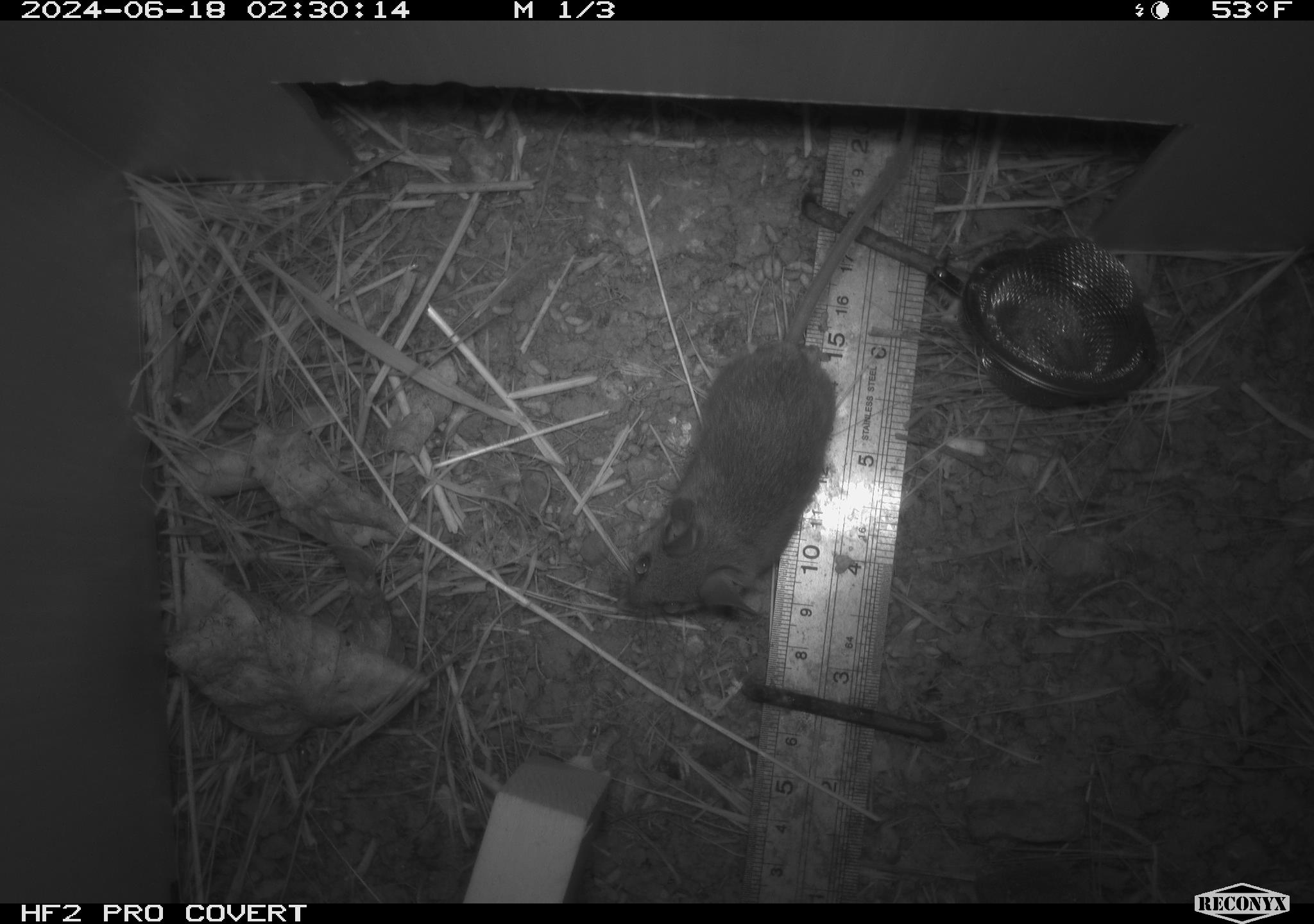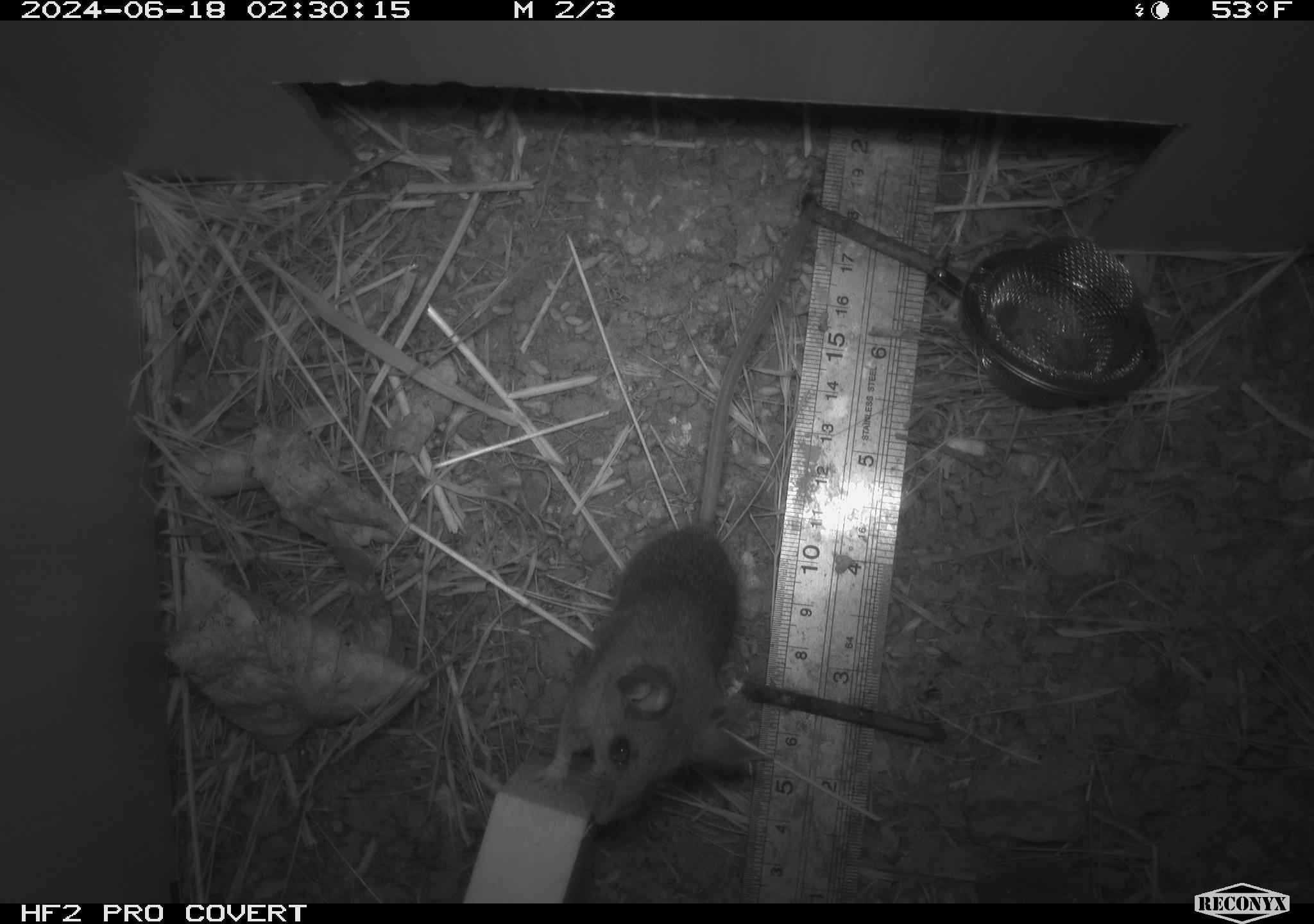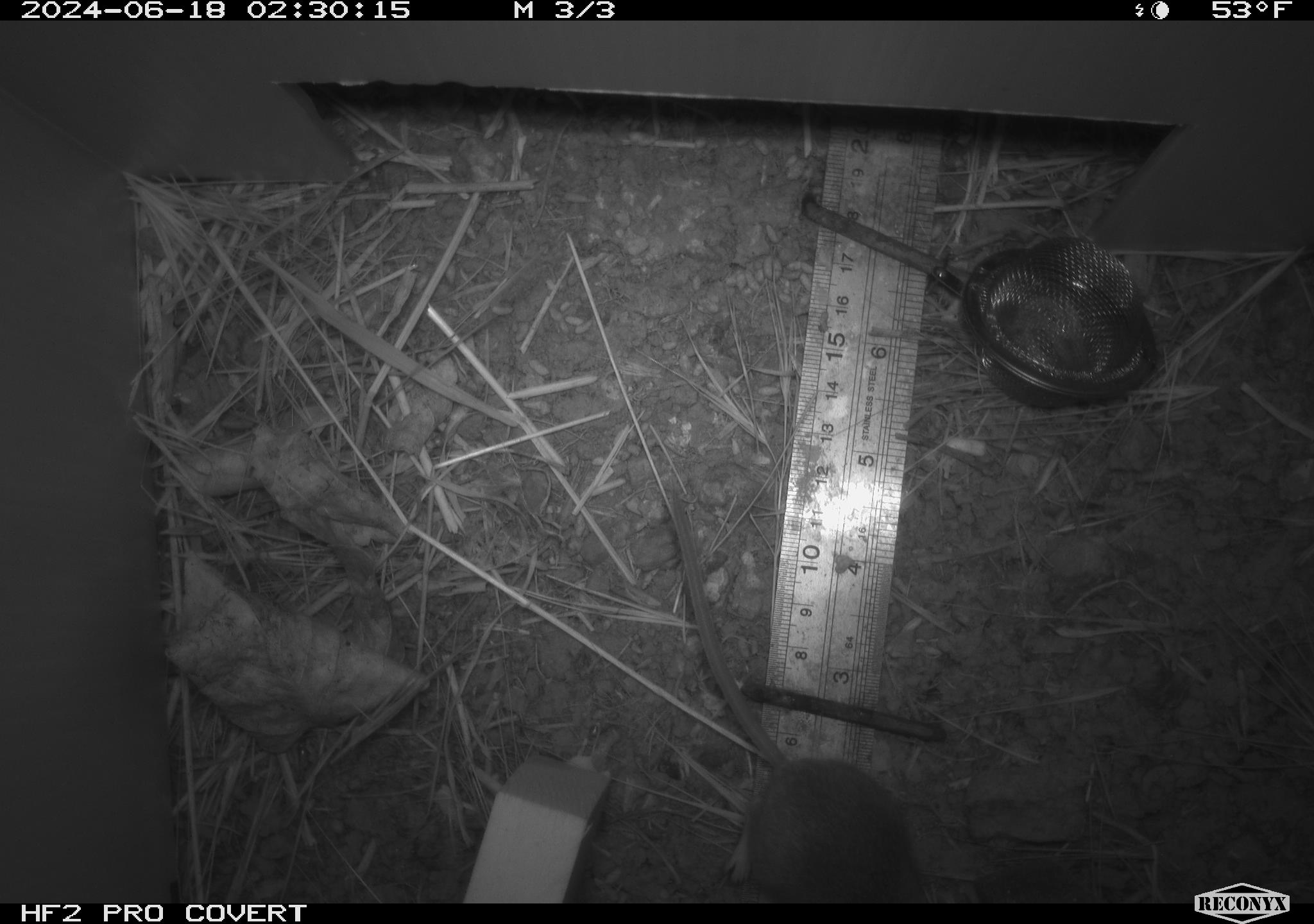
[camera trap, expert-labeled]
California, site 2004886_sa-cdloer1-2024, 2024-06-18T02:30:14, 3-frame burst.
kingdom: Animalia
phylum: Chordata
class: Mammalia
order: Rodentia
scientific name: Rodentia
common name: mouse species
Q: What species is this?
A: Mouse species (Rodentia).